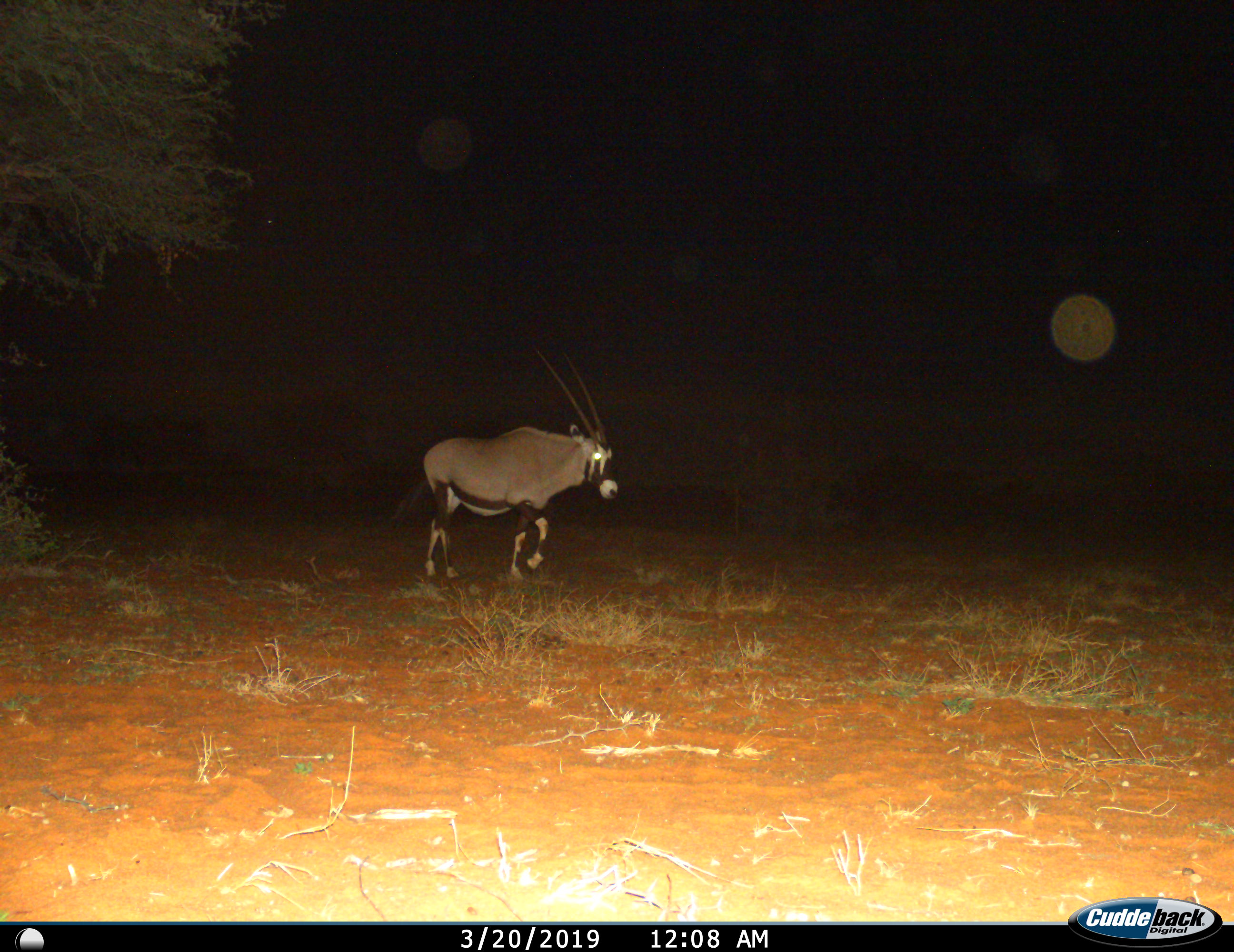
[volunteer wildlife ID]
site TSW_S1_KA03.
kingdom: Animalia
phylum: Chordata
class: Mammalia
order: Artiodactyla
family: Bovidae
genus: Oryx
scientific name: Oryx gazella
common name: gemsbok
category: oryx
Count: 1.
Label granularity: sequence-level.